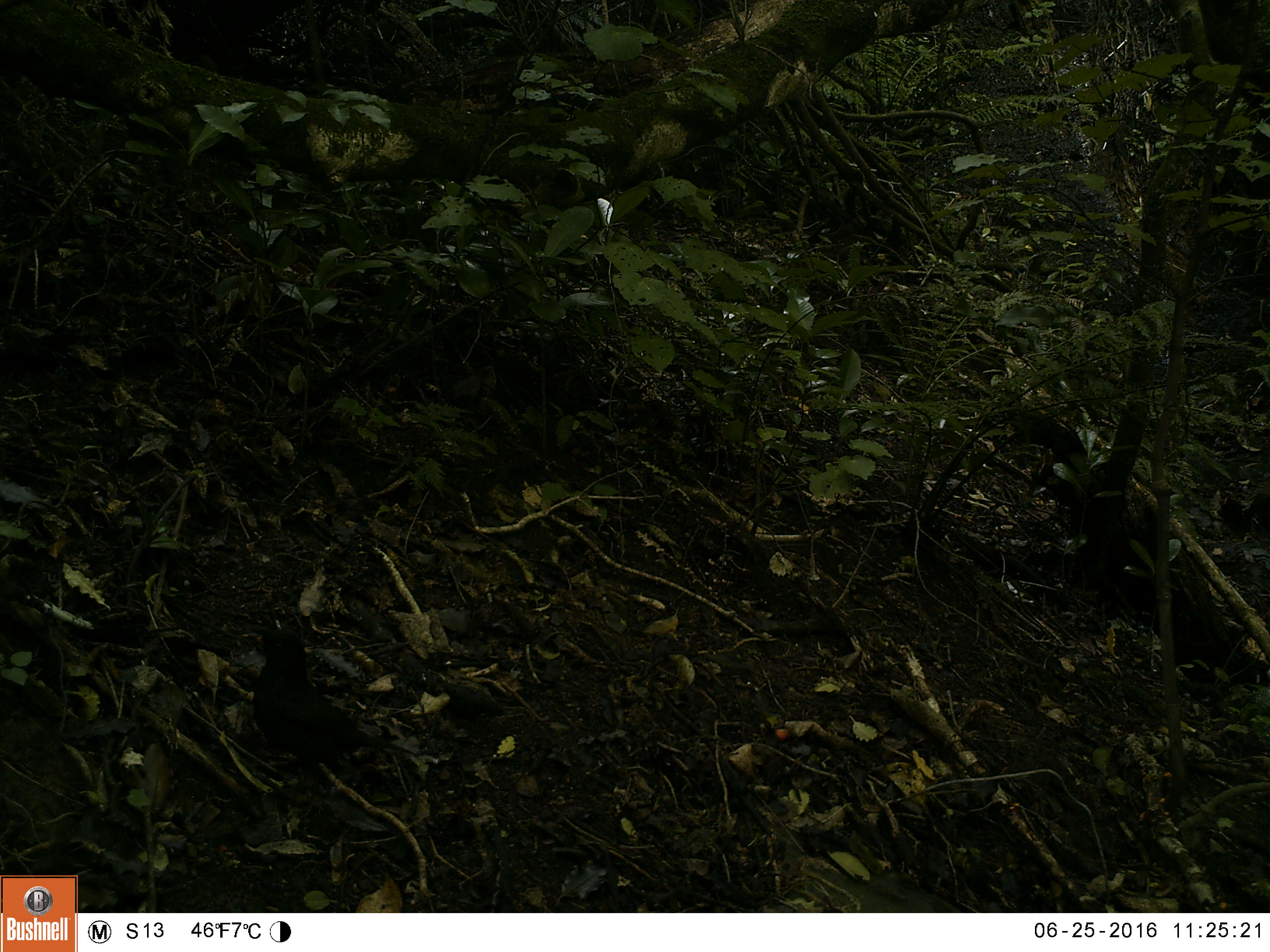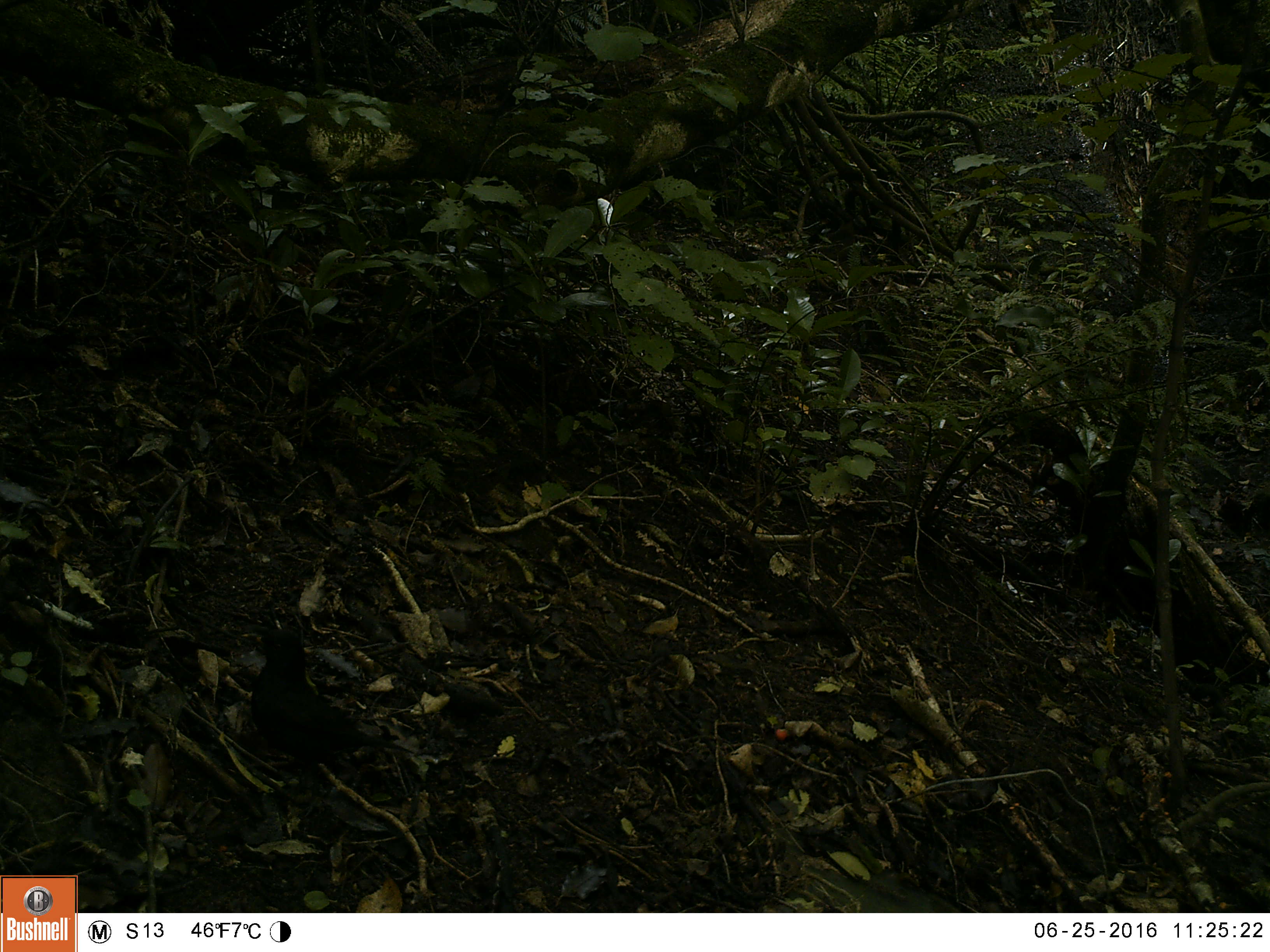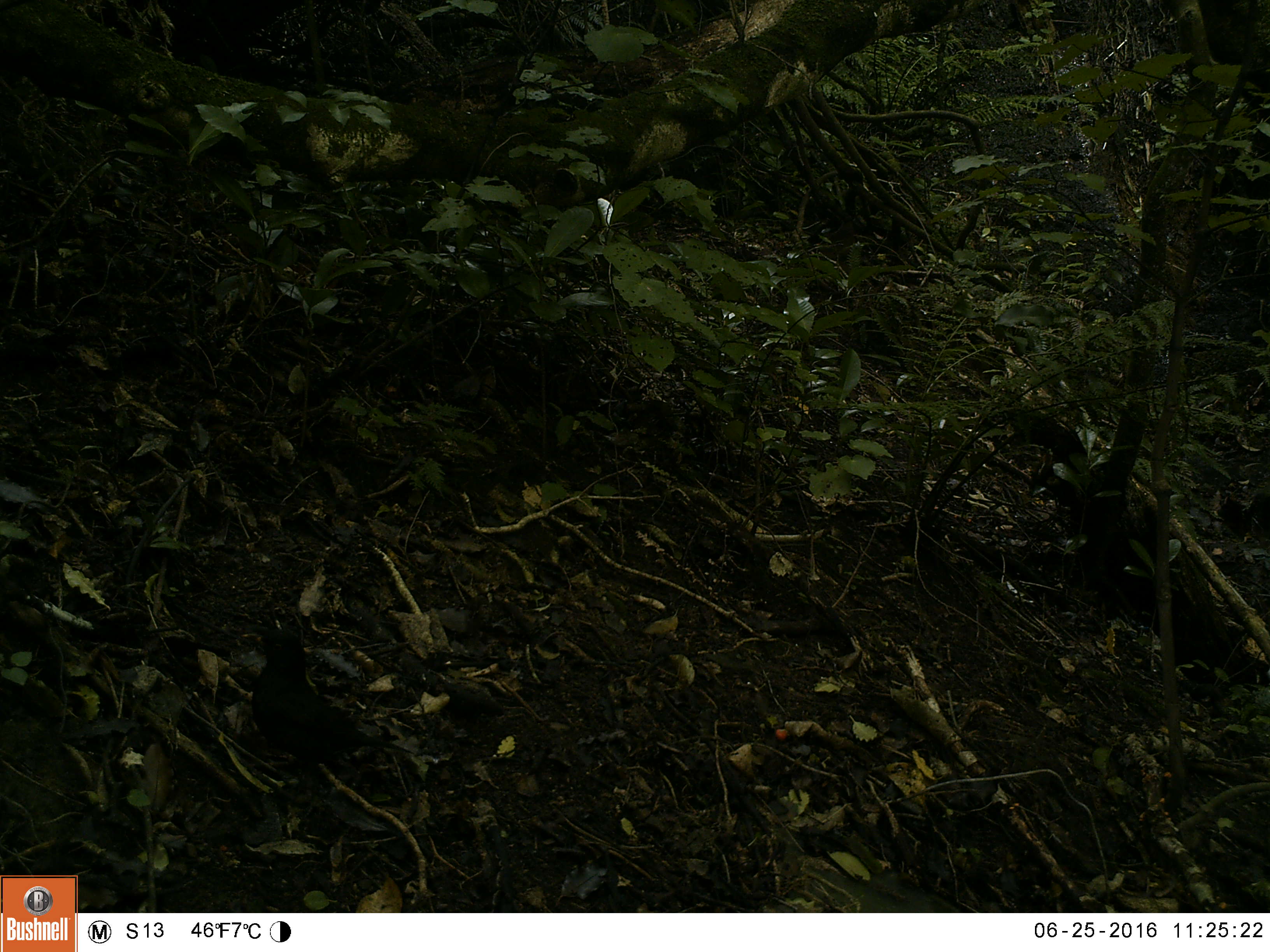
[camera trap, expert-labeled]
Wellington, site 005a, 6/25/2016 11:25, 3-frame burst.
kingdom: Animalia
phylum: Chordata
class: Aves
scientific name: Aves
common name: bird